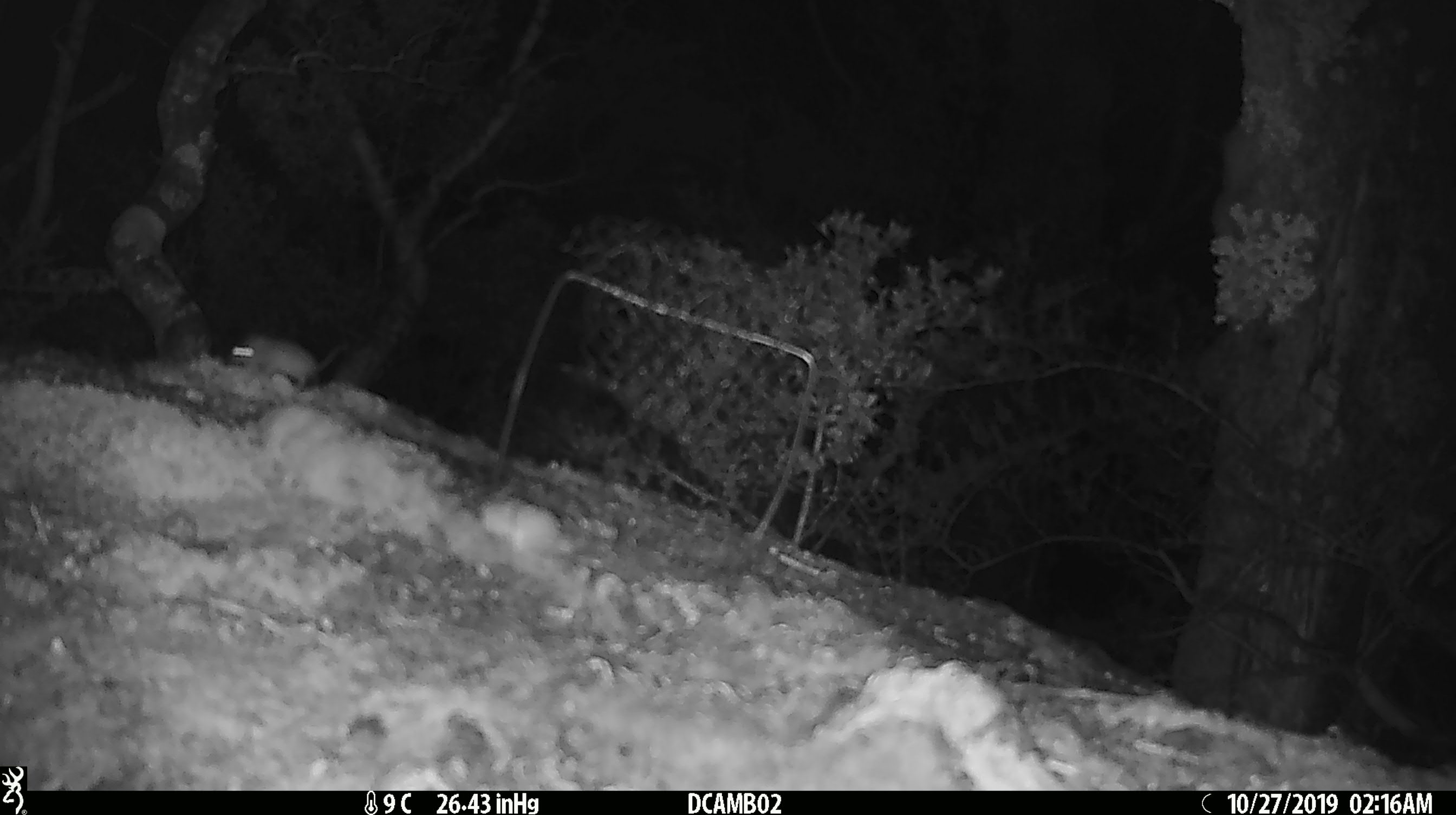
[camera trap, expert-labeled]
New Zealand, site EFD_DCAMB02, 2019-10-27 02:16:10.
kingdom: Animalia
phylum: Chordata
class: Mammalia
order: Rodentia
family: Muridae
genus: Mus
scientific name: Mus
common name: mouse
Mouse (Mus).